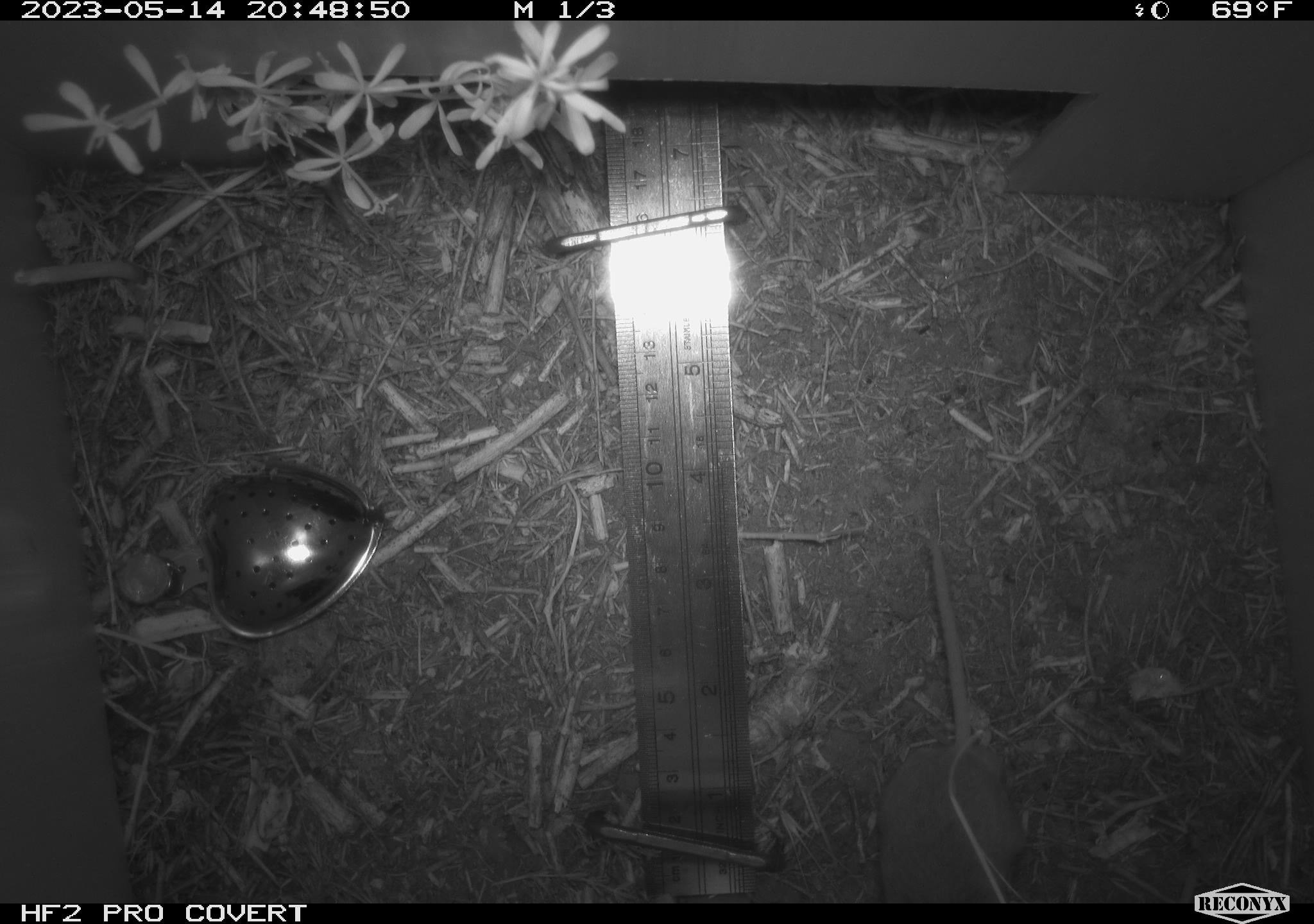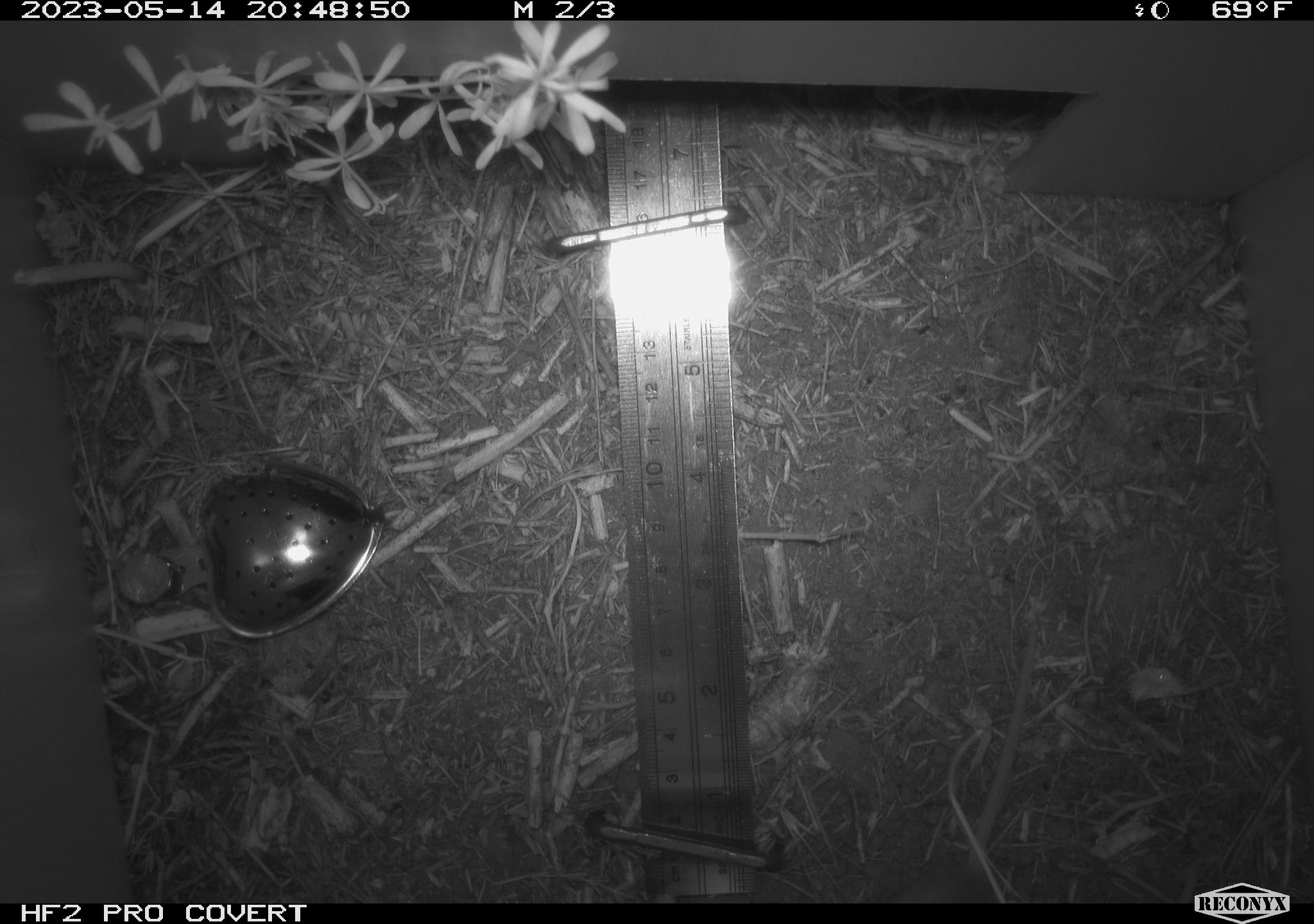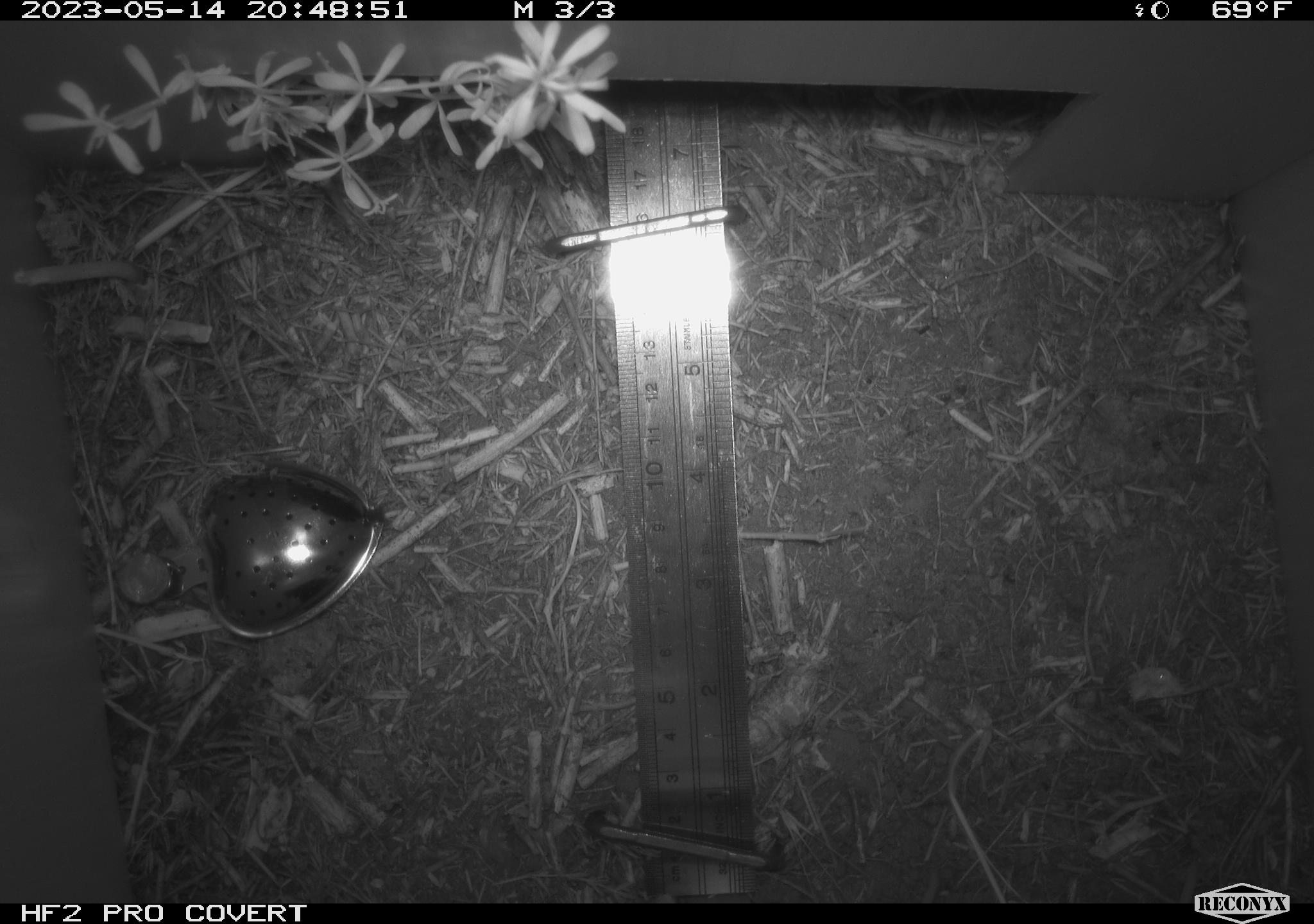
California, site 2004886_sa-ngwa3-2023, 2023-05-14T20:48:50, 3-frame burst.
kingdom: Animalia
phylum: Chordata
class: Mammalia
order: Rodentia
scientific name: Rodentia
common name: mouse species